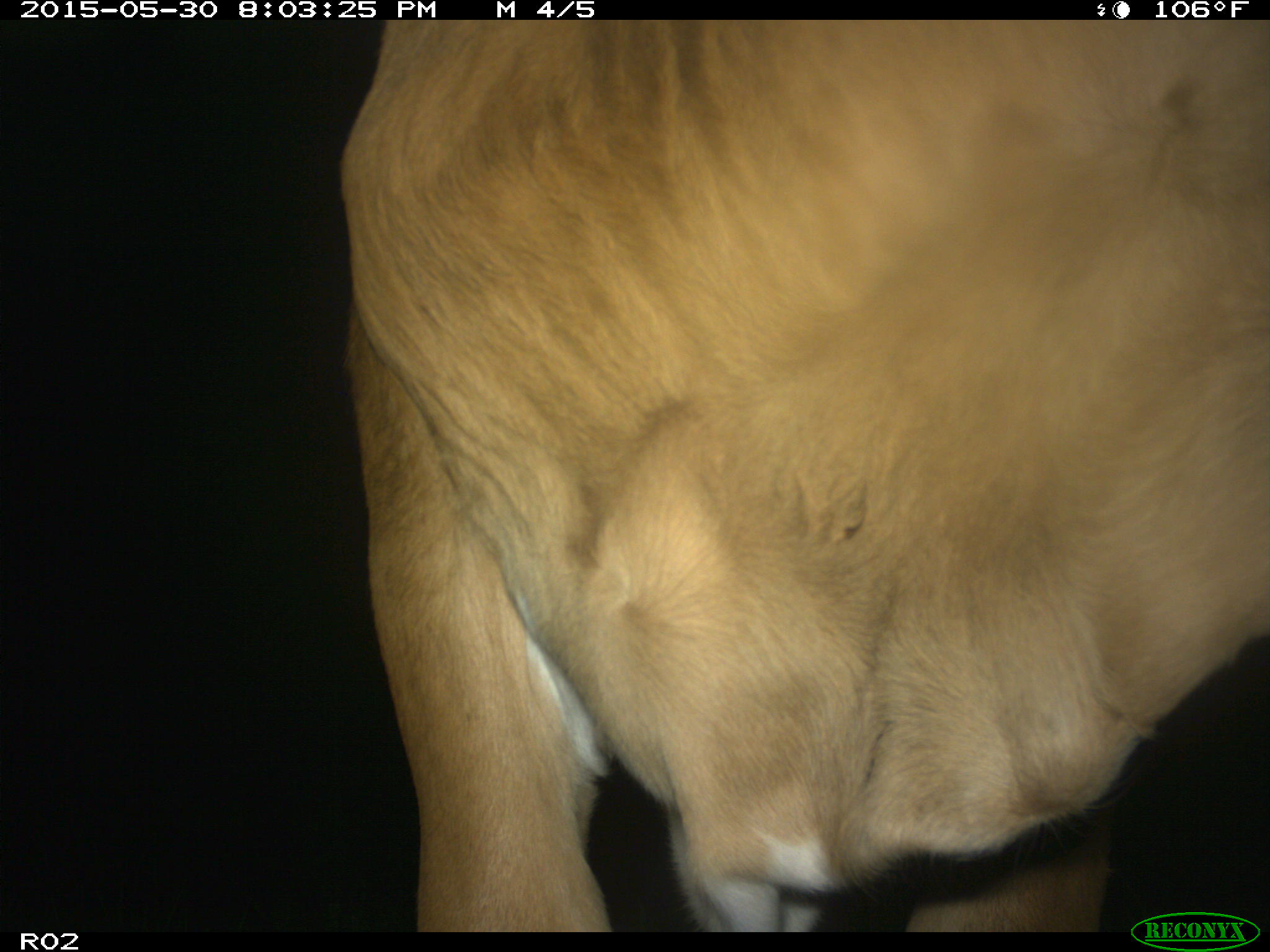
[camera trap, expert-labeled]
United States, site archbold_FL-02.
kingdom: Animalia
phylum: Chordata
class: Mammalia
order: Artiodactyla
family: Bovidae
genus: Bos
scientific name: Bos taurus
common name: domestic cow